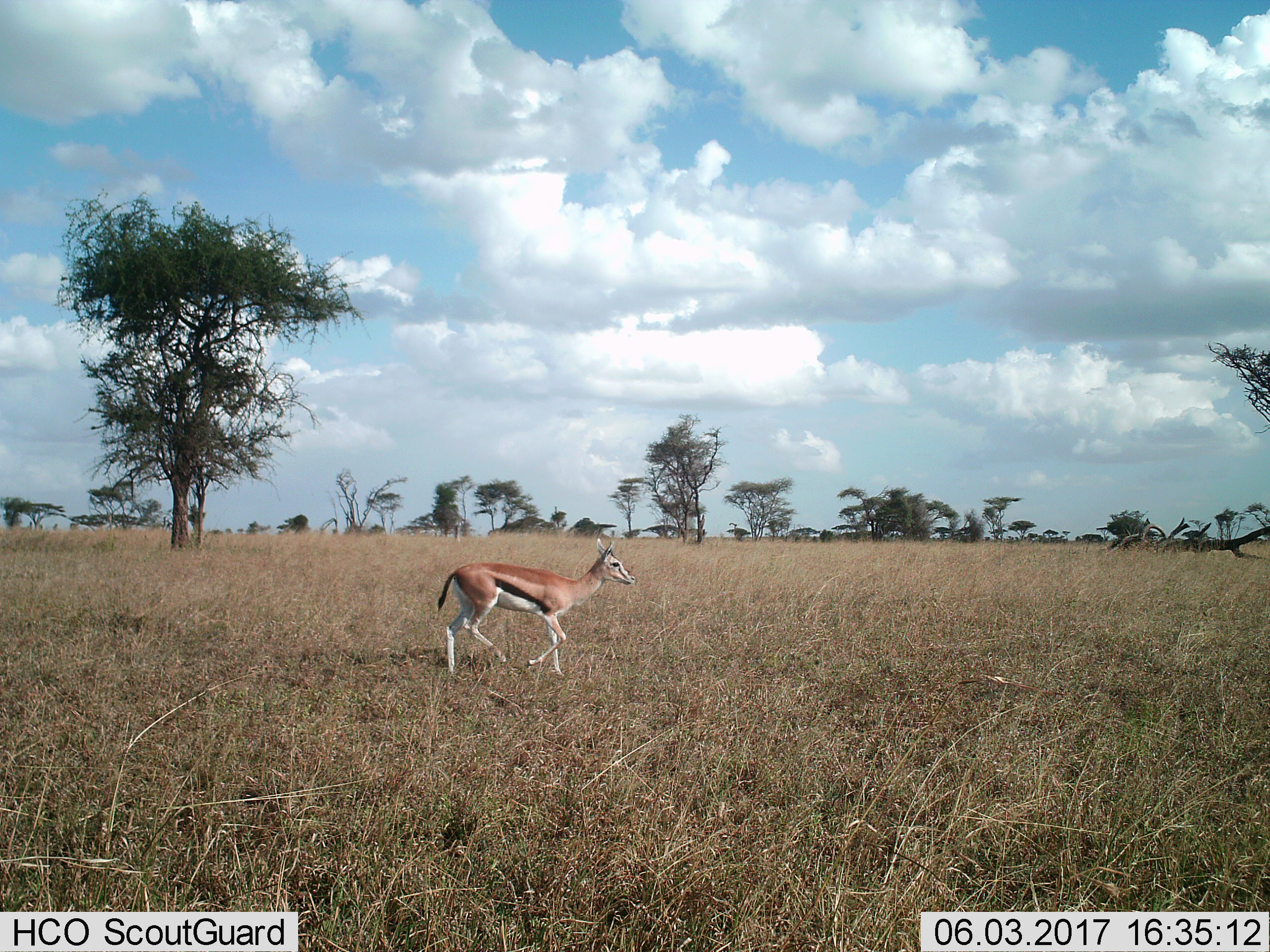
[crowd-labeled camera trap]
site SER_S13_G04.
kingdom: Animalia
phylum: Chordata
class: Mammalia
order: Artiodactyla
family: Bovidae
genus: Eudorcas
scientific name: Eudorcas thomsonii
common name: thomson's gazelle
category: gazellethomsons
Gazellethomsons (thomson's gazelle) (Eudorcas thomsonii), count 1. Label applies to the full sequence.